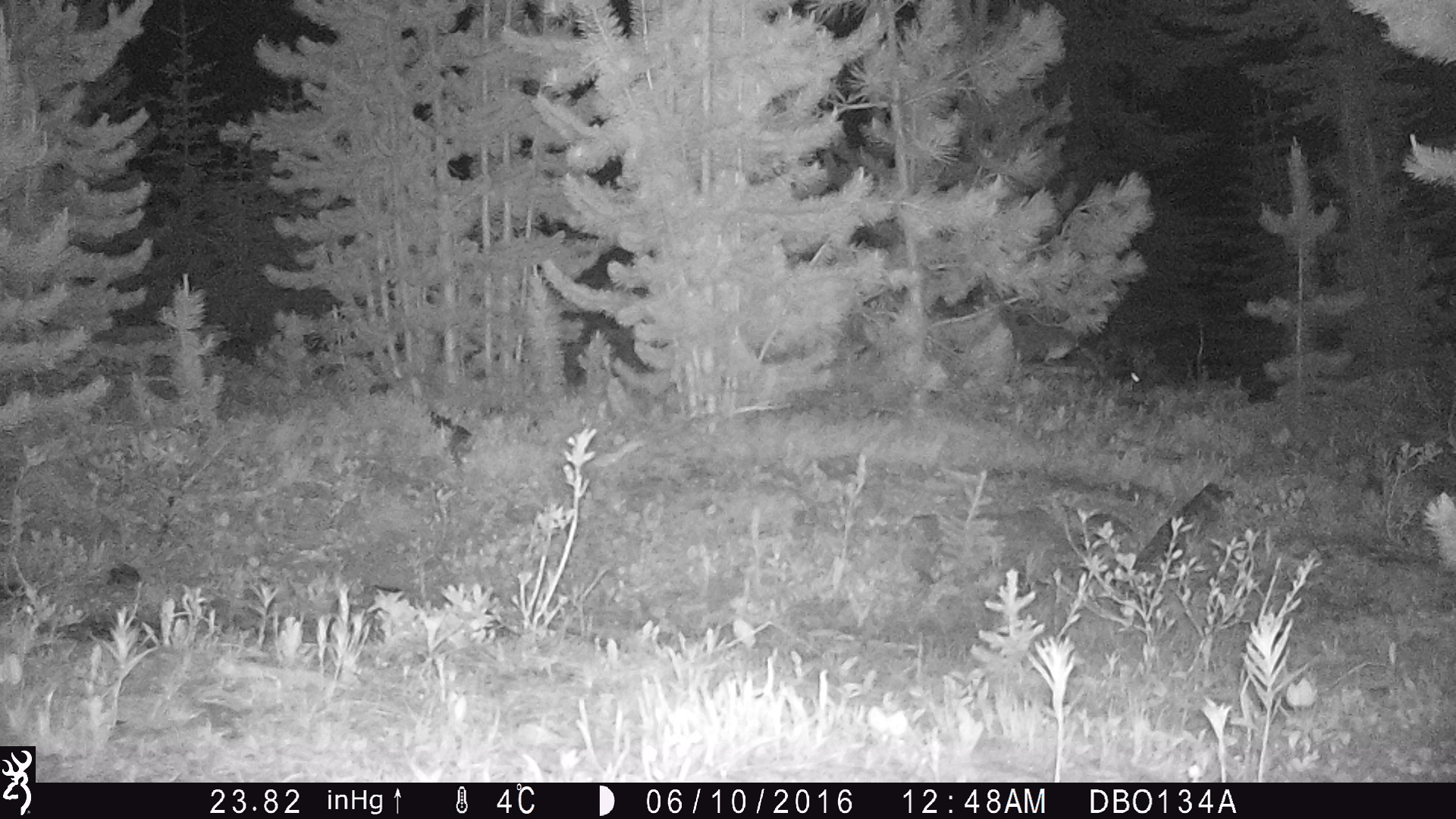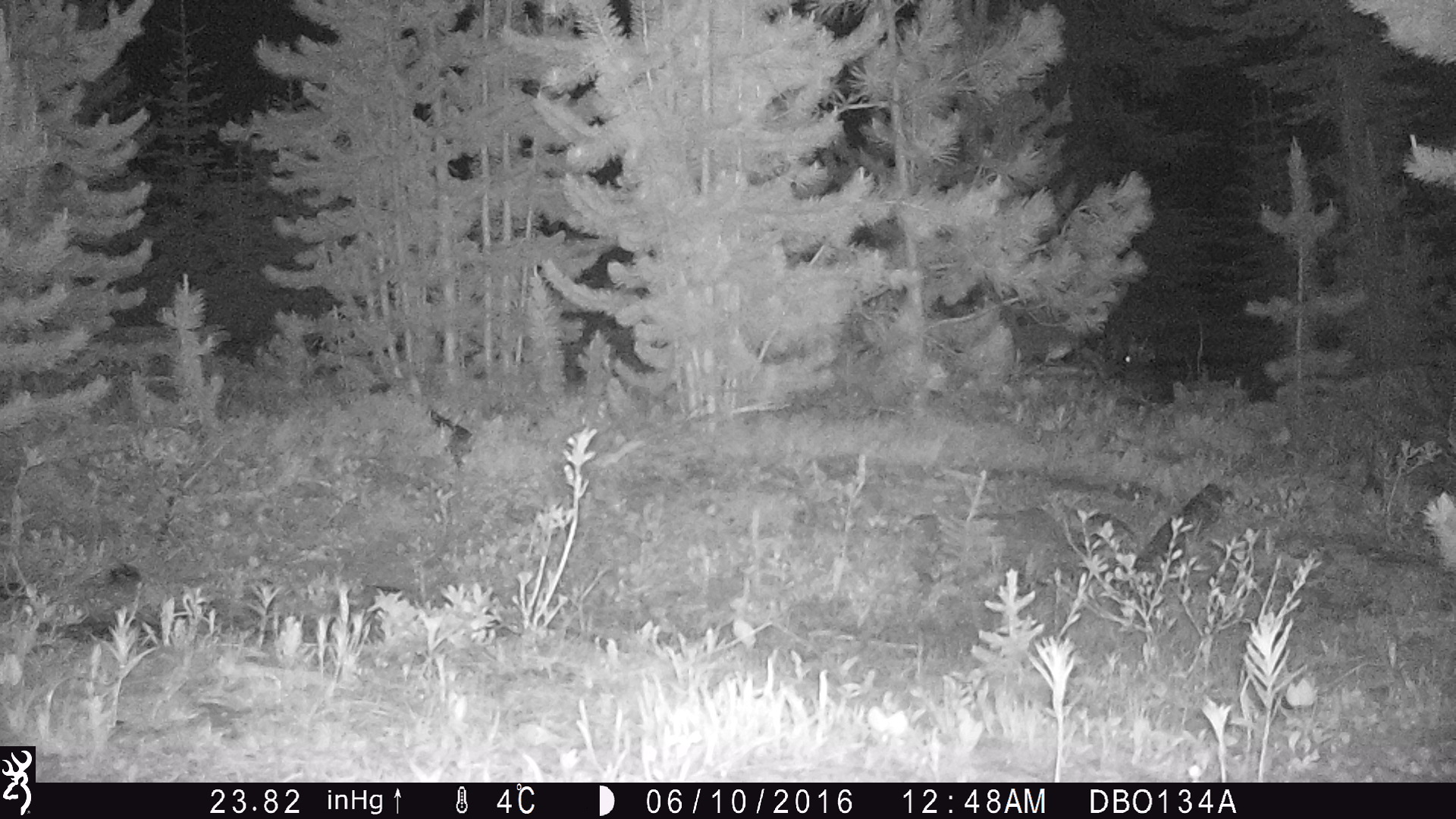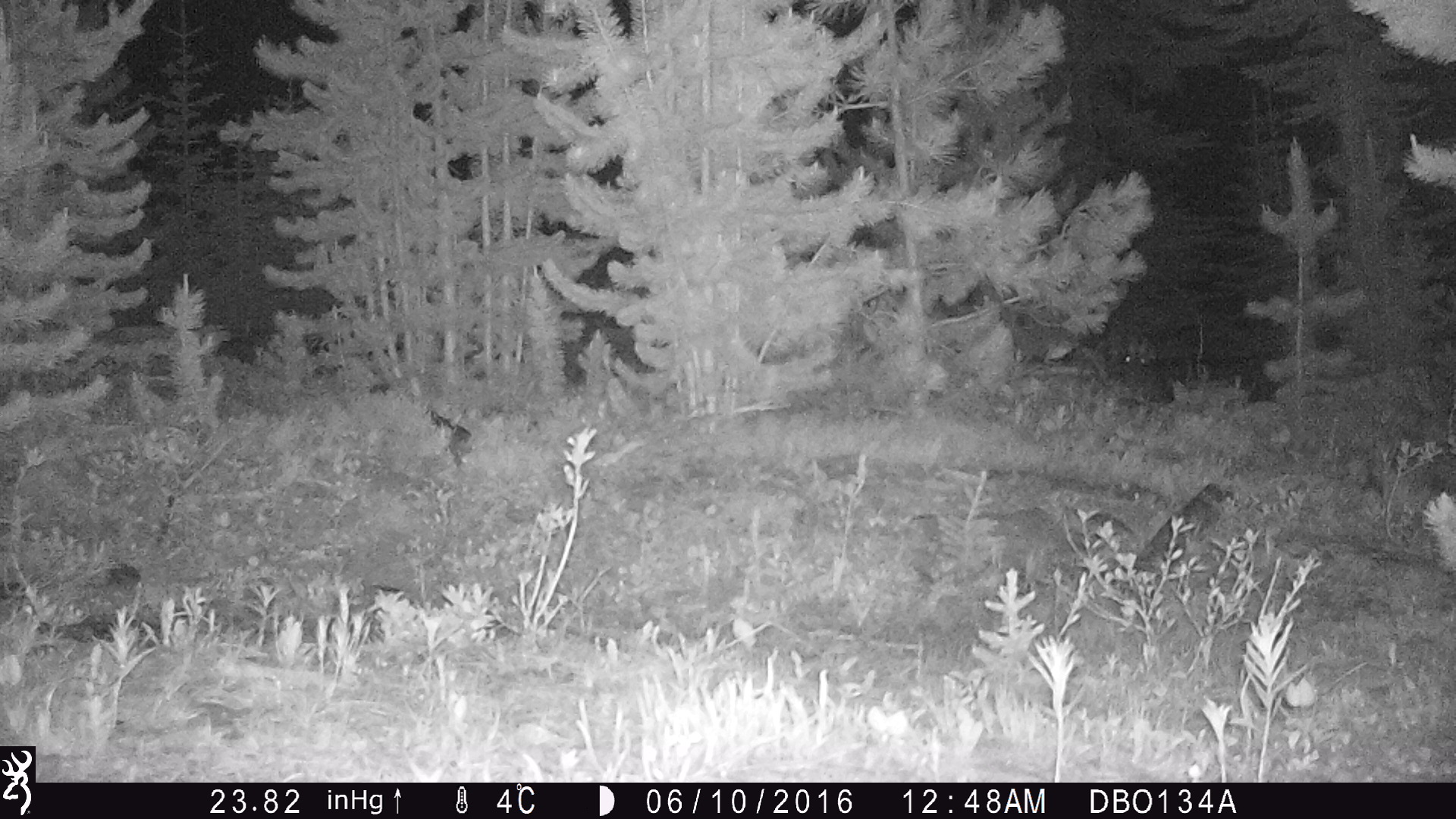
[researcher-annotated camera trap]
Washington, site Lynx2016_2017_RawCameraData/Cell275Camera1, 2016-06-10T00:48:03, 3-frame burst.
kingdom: Animalia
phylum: Chordata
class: Mammalia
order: Lagomorpha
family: Leporidae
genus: Lepus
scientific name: Lepus americanus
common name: snowshoe hare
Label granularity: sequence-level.